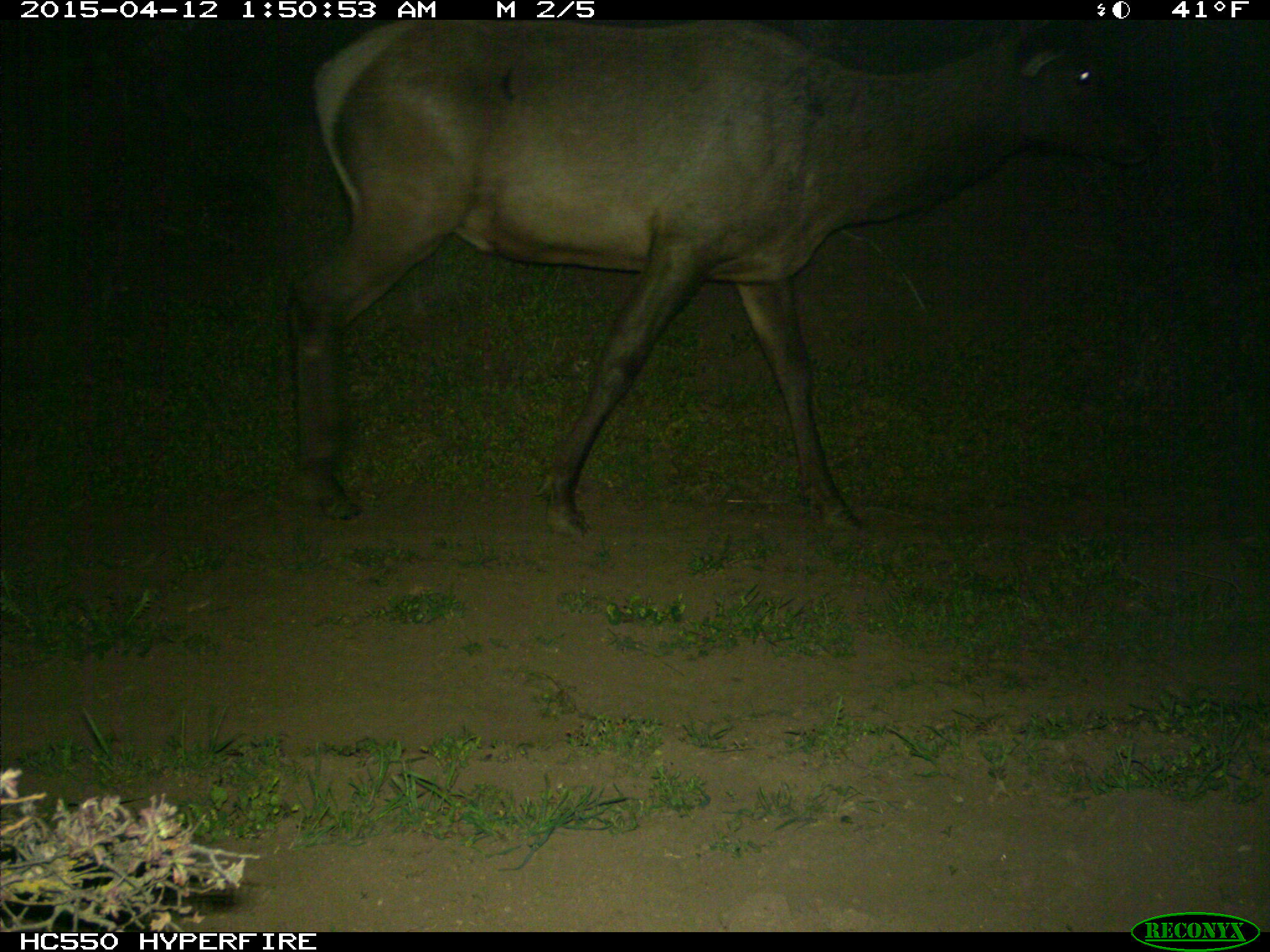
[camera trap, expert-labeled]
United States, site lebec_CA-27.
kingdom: Animalia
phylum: Chordata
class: Mammalia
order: Artiodactyla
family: Cervidae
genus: Cervus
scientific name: Cervus canadensis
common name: elk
Cervus canadensis (elk).